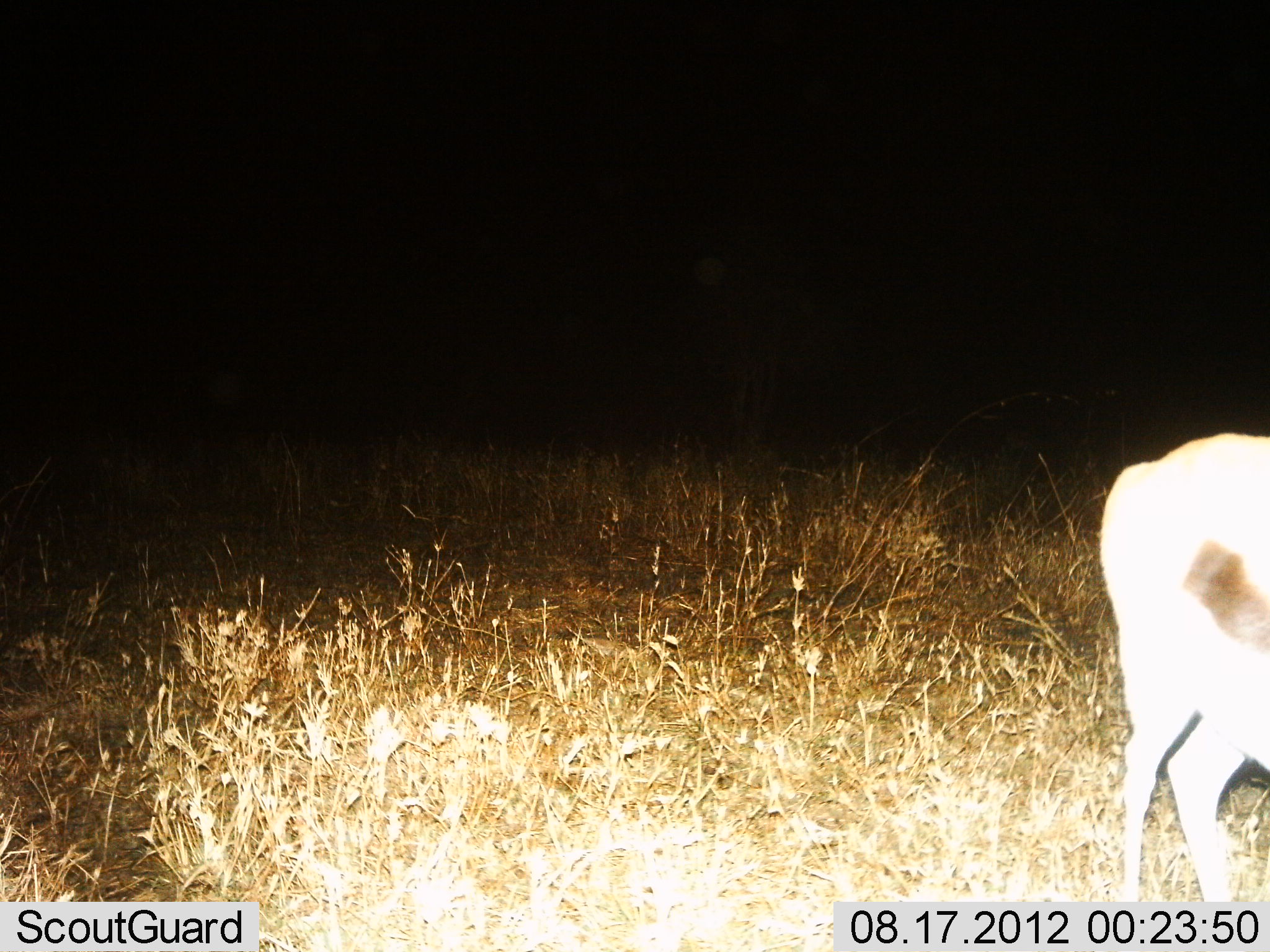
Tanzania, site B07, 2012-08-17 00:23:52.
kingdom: Animalia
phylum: Chordata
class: Mammalia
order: Artiodactyla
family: Bovidae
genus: Eudorcas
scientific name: Eudorcas thomsonii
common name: thomson's gazelle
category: gazellethomsons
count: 1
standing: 100%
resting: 0%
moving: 0%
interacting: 0%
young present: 0%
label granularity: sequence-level